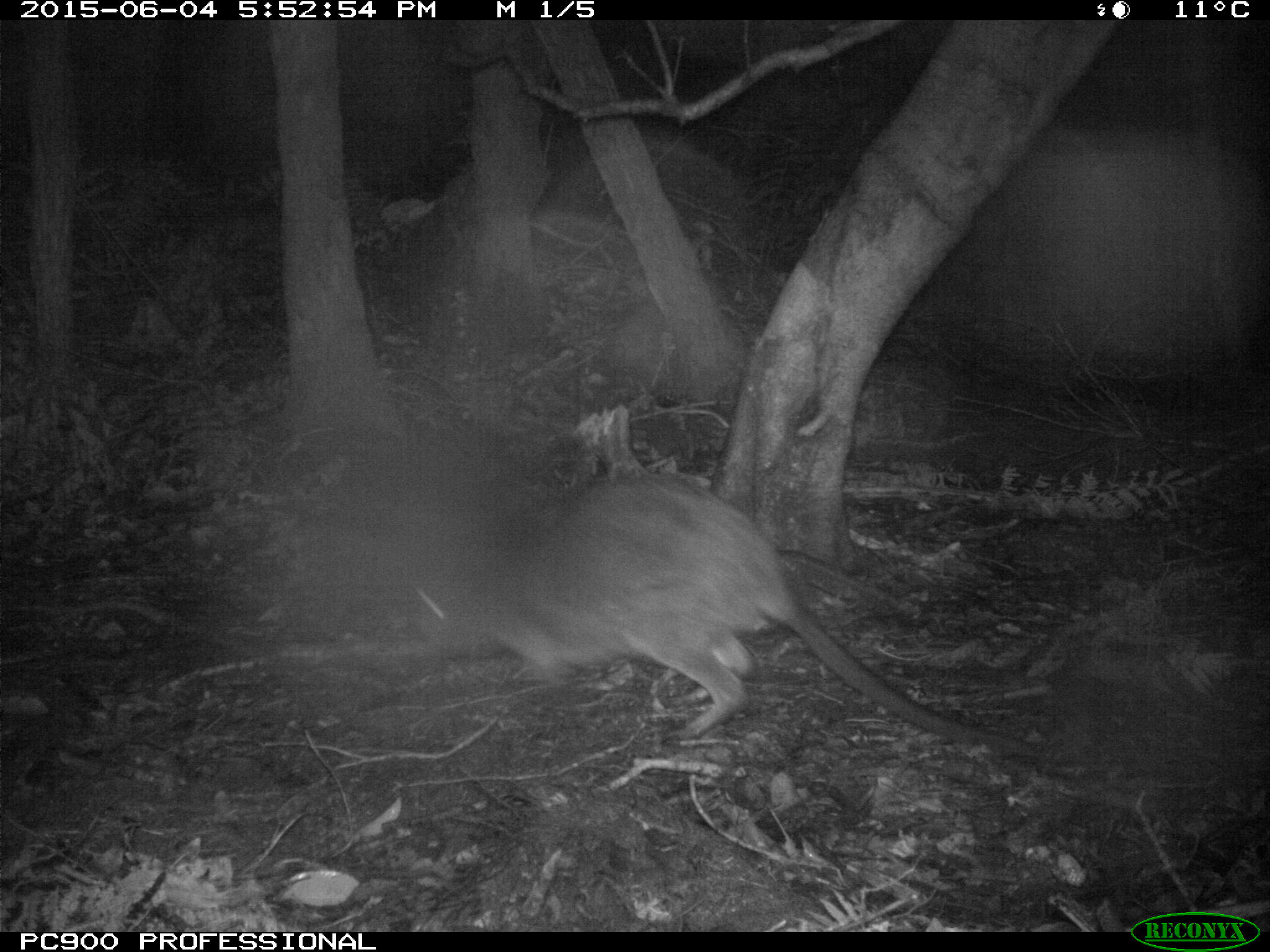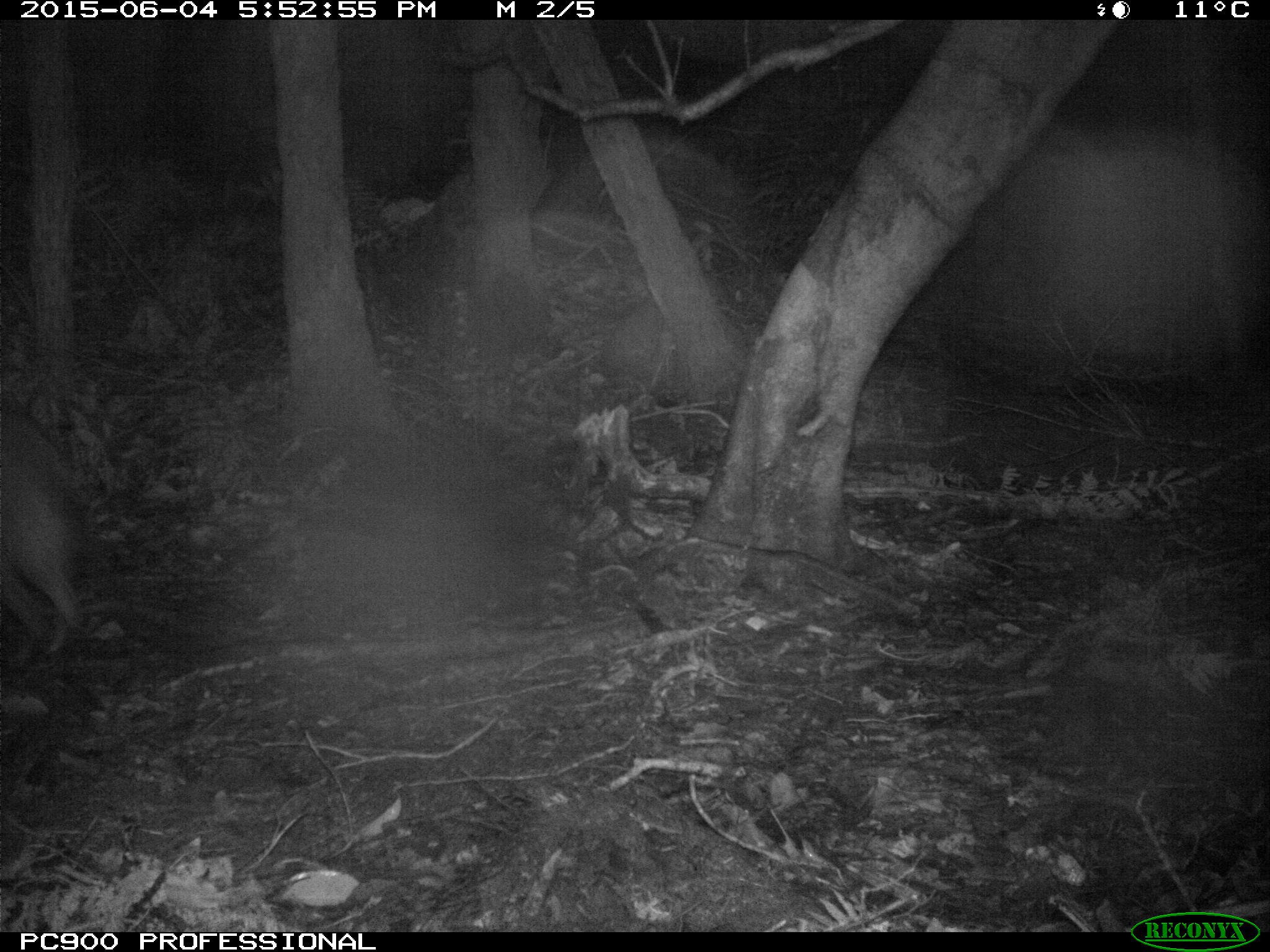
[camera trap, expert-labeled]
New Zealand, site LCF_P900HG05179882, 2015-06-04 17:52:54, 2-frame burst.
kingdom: Animalia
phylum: Chordata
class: Mammalia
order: Diprotodontia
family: Macropodidae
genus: Notamacropus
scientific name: Notamacropus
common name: wallaby